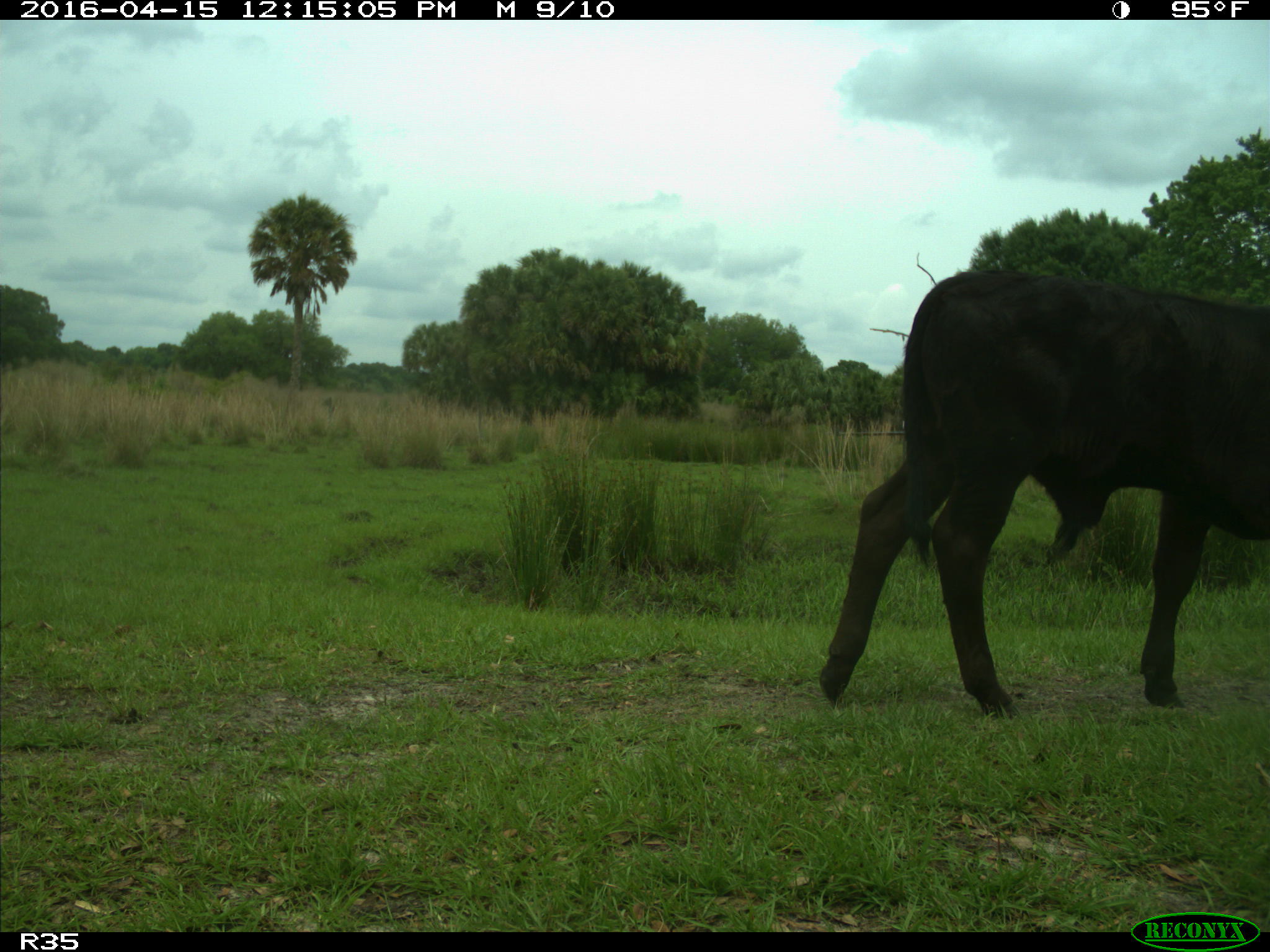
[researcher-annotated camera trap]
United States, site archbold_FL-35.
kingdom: Animalia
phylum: Chordata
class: Mammalia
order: Artiodactyla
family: Bovidae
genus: Bos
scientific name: Bos taurus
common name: domestic cow